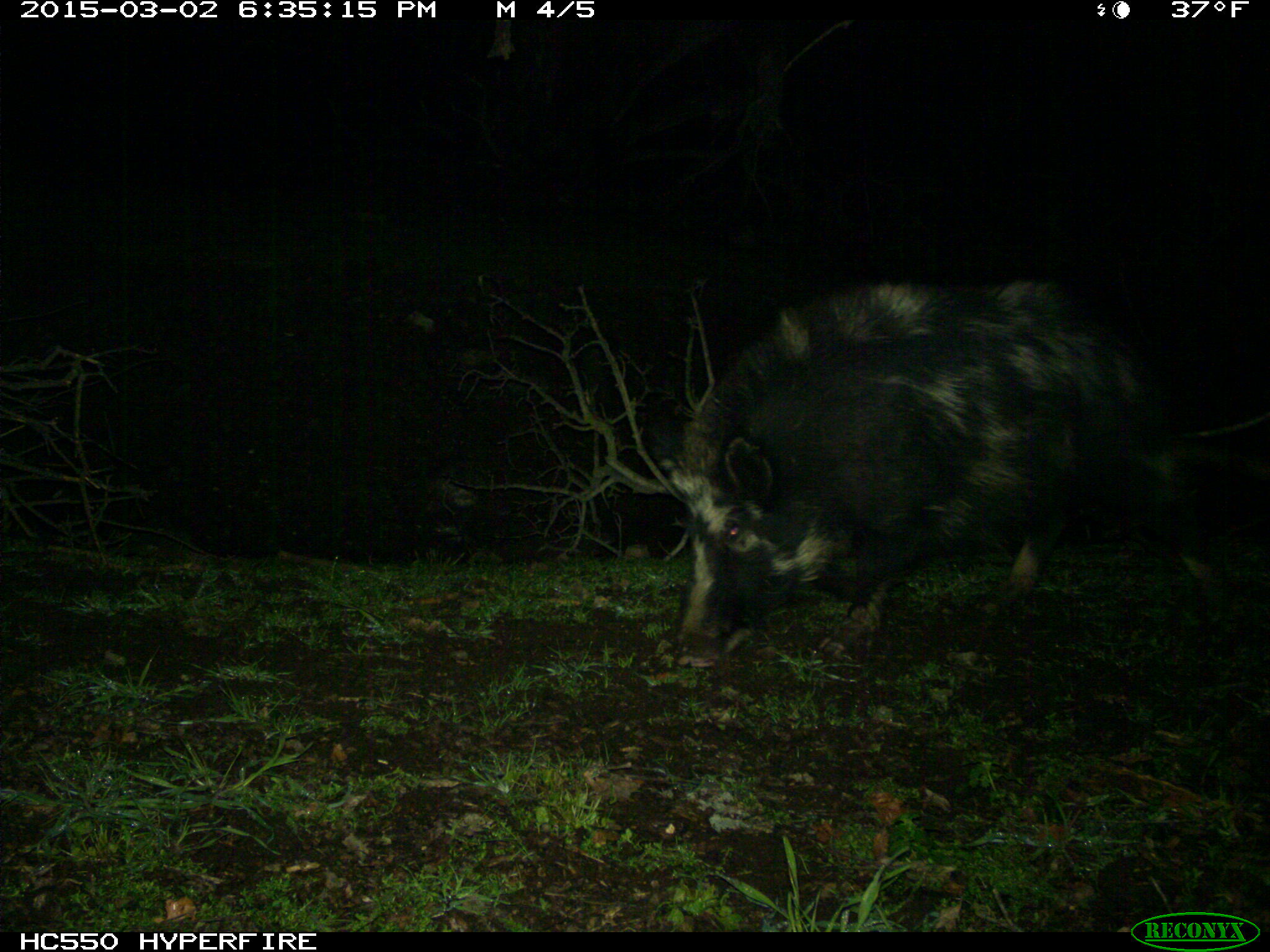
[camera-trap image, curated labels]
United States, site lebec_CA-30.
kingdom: Animalia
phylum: Chordata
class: Mammalia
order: Artiodactyla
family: Suidae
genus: Sus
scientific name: Sus scrofa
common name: wild boar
Sus scrofa (wild boar).